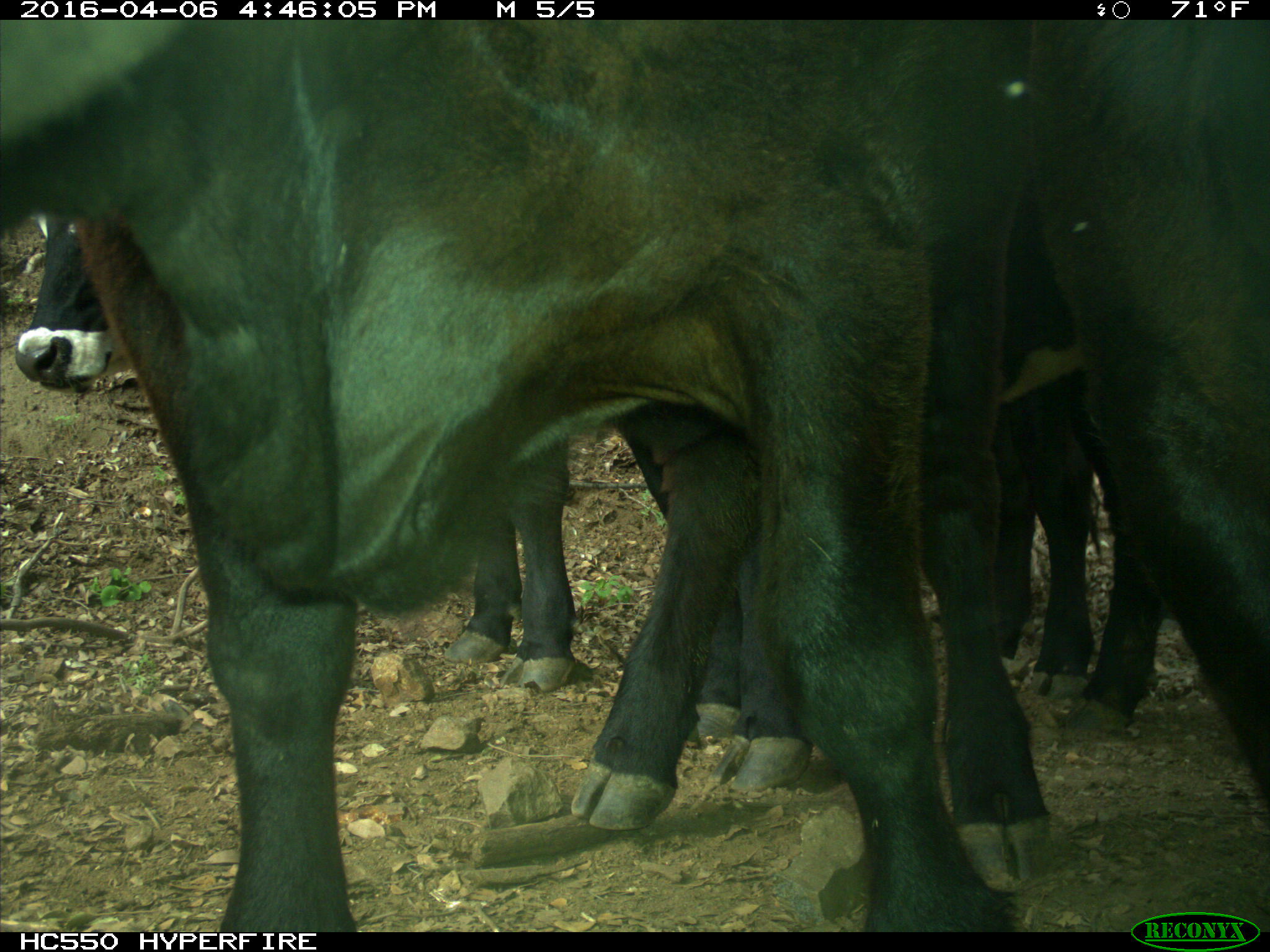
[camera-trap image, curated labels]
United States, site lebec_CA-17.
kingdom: Animalia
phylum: Chordata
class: Mammalia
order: Artiodactyla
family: Bovidae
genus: Bos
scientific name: Bos taurus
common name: domestic cow